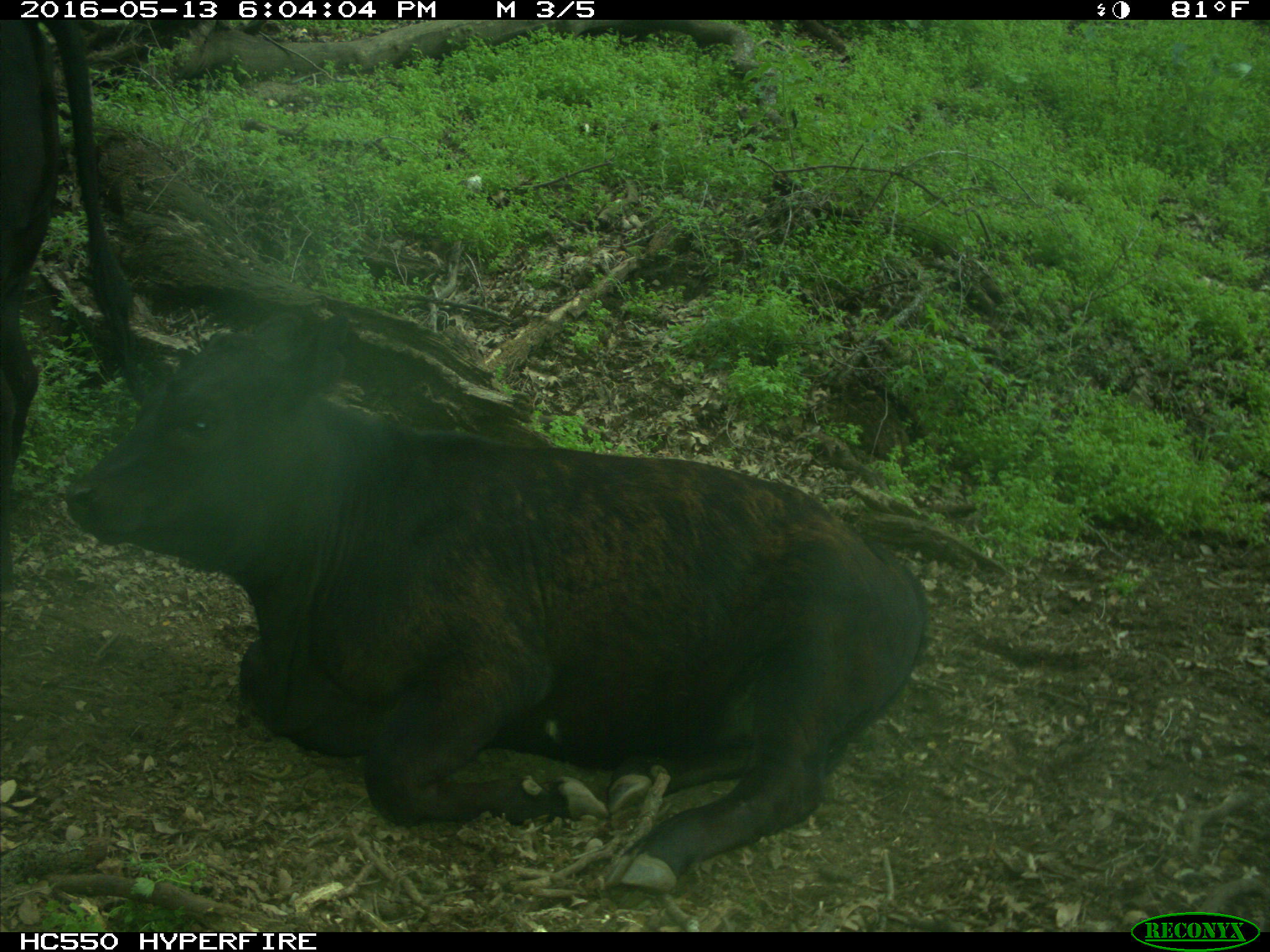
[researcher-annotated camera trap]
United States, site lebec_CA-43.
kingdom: Animalia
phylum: Chordata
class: Mammalia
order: Artiodactyla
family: Bovidae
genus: Bos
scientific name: Bos taurus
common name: domestic cow